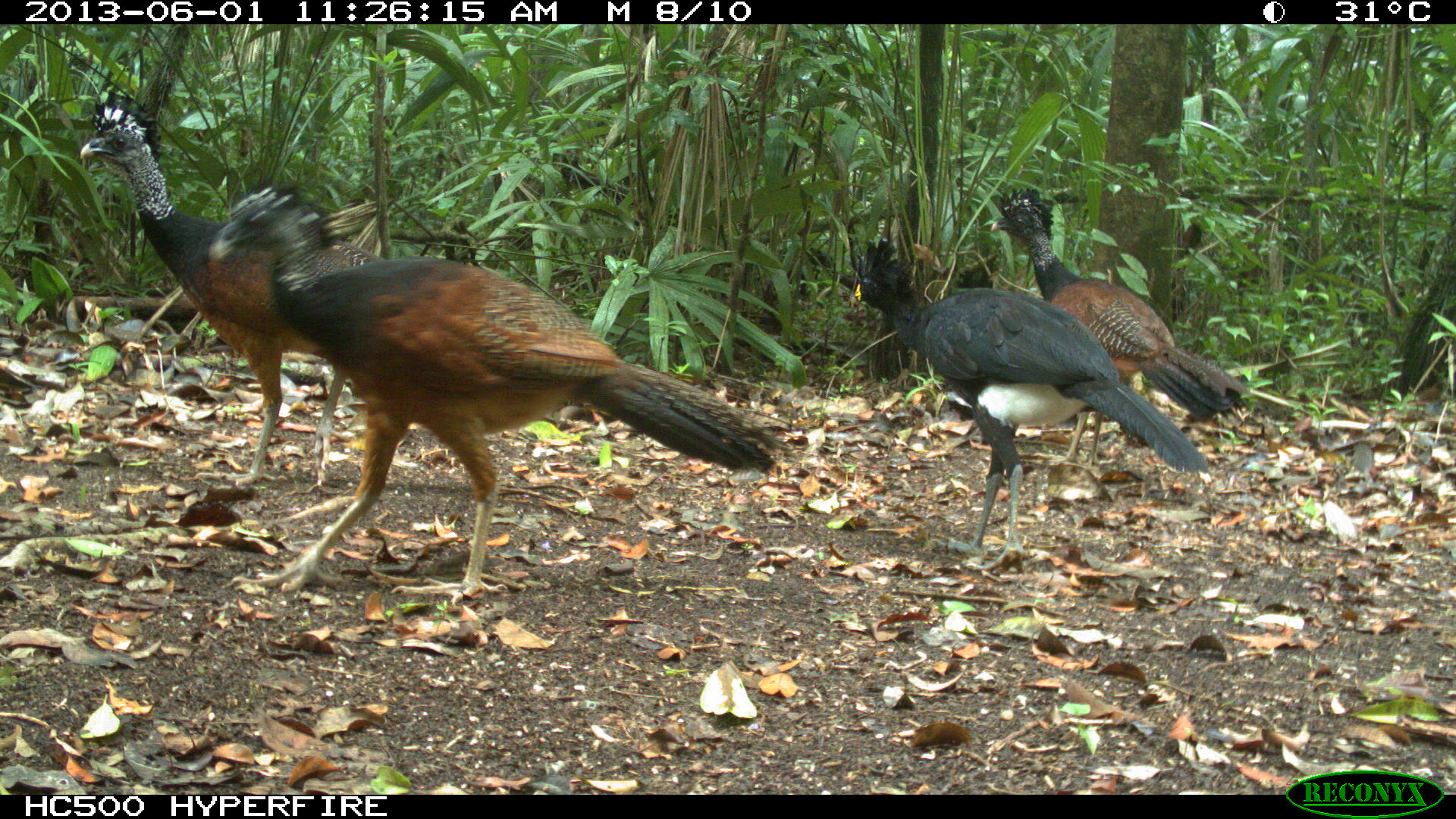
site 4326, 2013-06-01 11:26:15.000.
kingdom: Animalia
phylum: Chordata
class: Aves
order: Galliformes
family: Cracidae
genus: Crax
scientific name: Crax rubra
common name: great curassow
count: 4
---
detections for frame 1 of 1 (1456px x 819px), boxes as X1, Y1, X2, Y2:
crax rubra: 205, 182, 787, 605; 75, 81, 415, 488; 845, 233, 1208, 564; 986, 185, 1248, 466; 833, 413, 837, 415